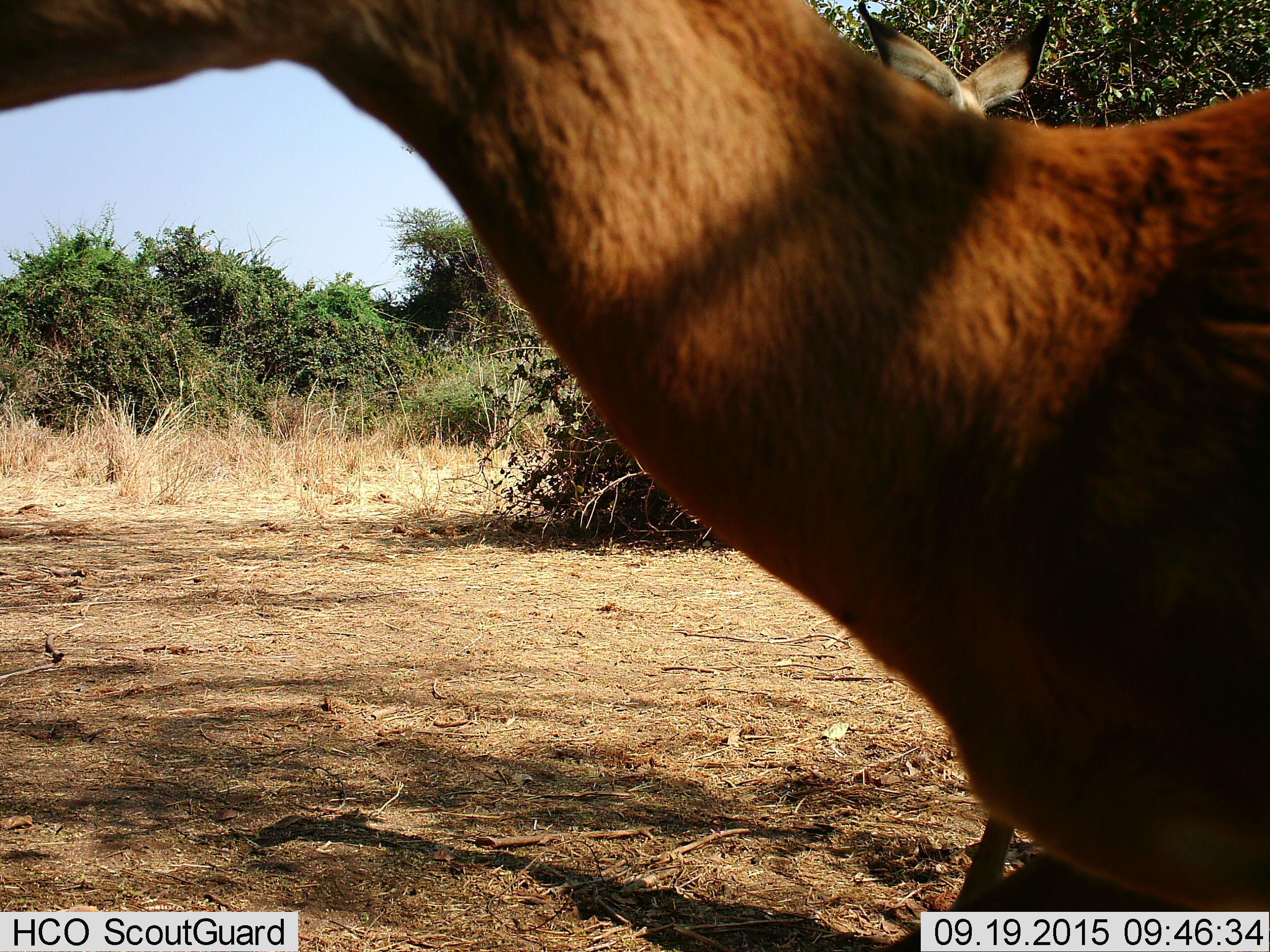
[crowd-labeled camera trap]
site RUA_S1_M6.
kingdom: Animalia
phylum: Chordata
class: Mammalia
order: Artiodactyla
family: Bovidae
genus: Aepyceros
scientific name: Aepyceros melampus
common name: impala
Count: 2.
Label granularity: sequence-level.